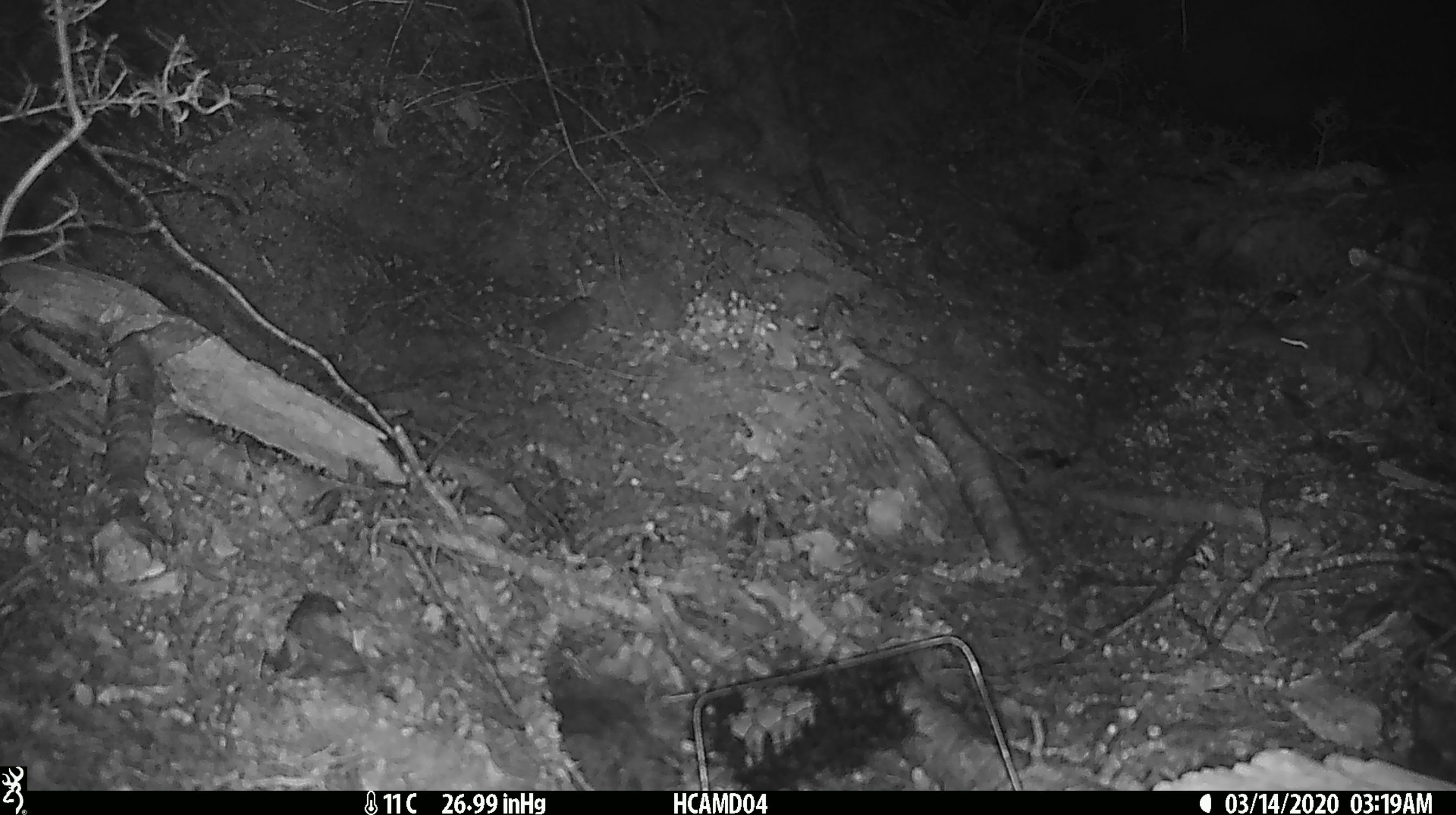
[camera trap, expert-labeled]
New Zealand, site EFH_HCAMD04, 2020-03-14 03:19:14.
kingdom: Animalia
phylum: Chordata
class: Mammalia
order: Rodentia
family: Muridae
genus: Mus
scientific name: Mus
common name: mouse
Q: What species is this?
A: Mouse (Mus).